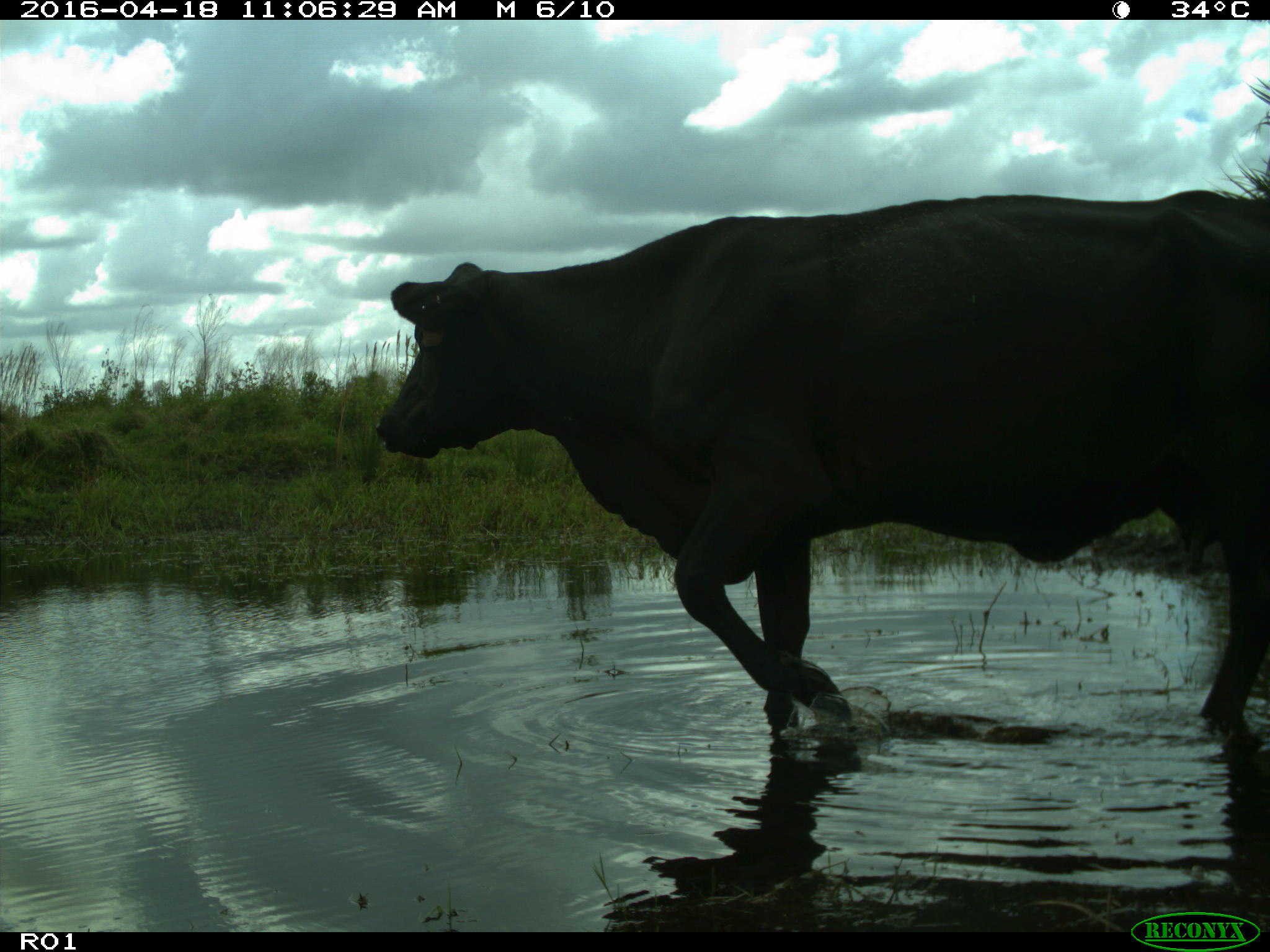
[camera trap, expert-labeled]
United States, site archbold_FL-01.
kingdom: Animalia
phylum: Chordata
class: Mammalia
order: Artiodactyla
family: Bovidae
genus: Bos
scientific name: Bos taurus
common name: domestic cow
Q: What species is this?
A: Bos taurus (domestic cow).